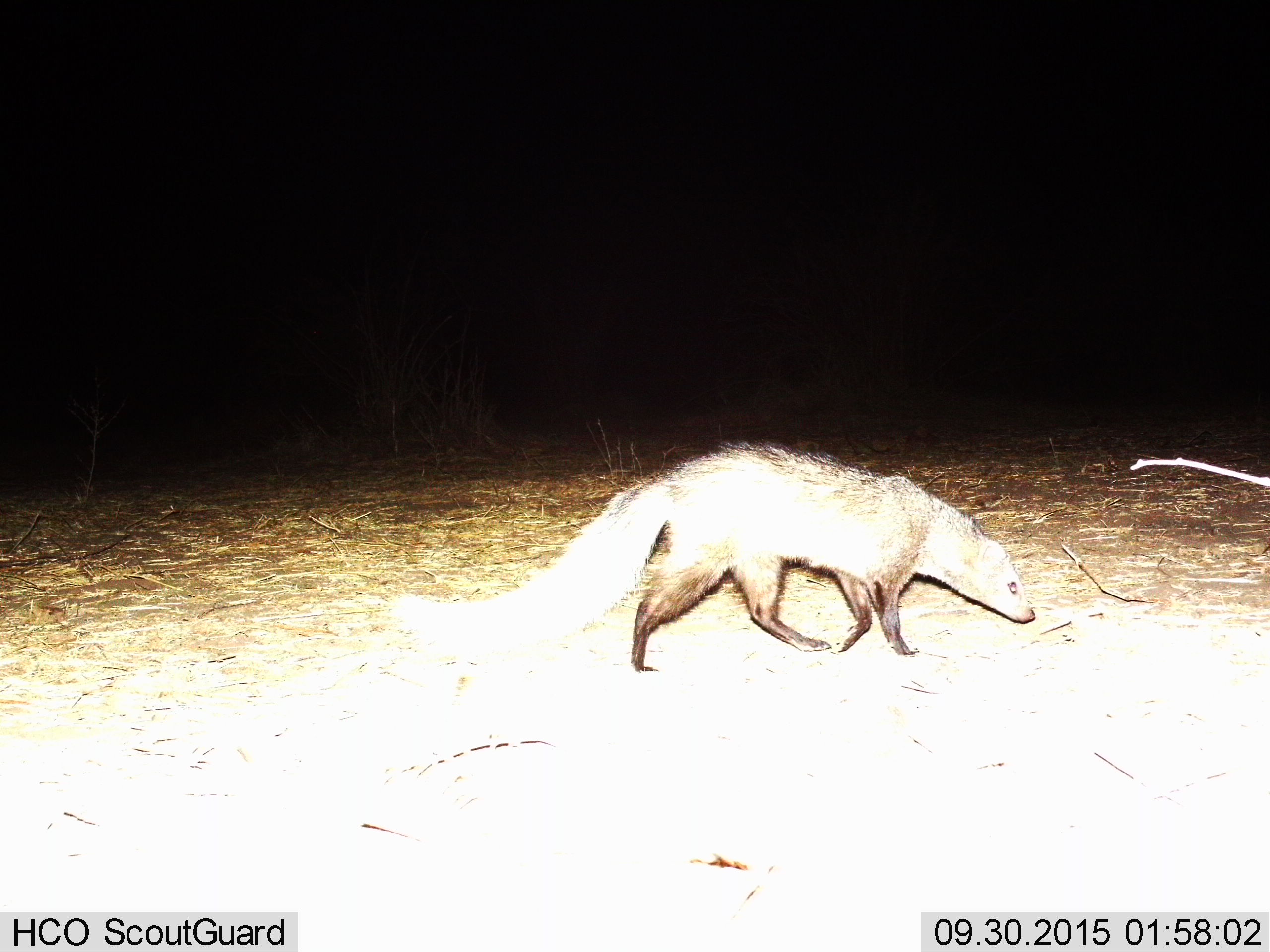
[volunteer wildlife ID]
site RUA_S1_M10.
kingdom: Animalia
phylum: Chordata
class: Mammalia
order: Carnivora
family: Herpestidae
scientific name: Herpestidae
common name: mongoose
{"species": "mongoose (Herpestidae)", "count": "1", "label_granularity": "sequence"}